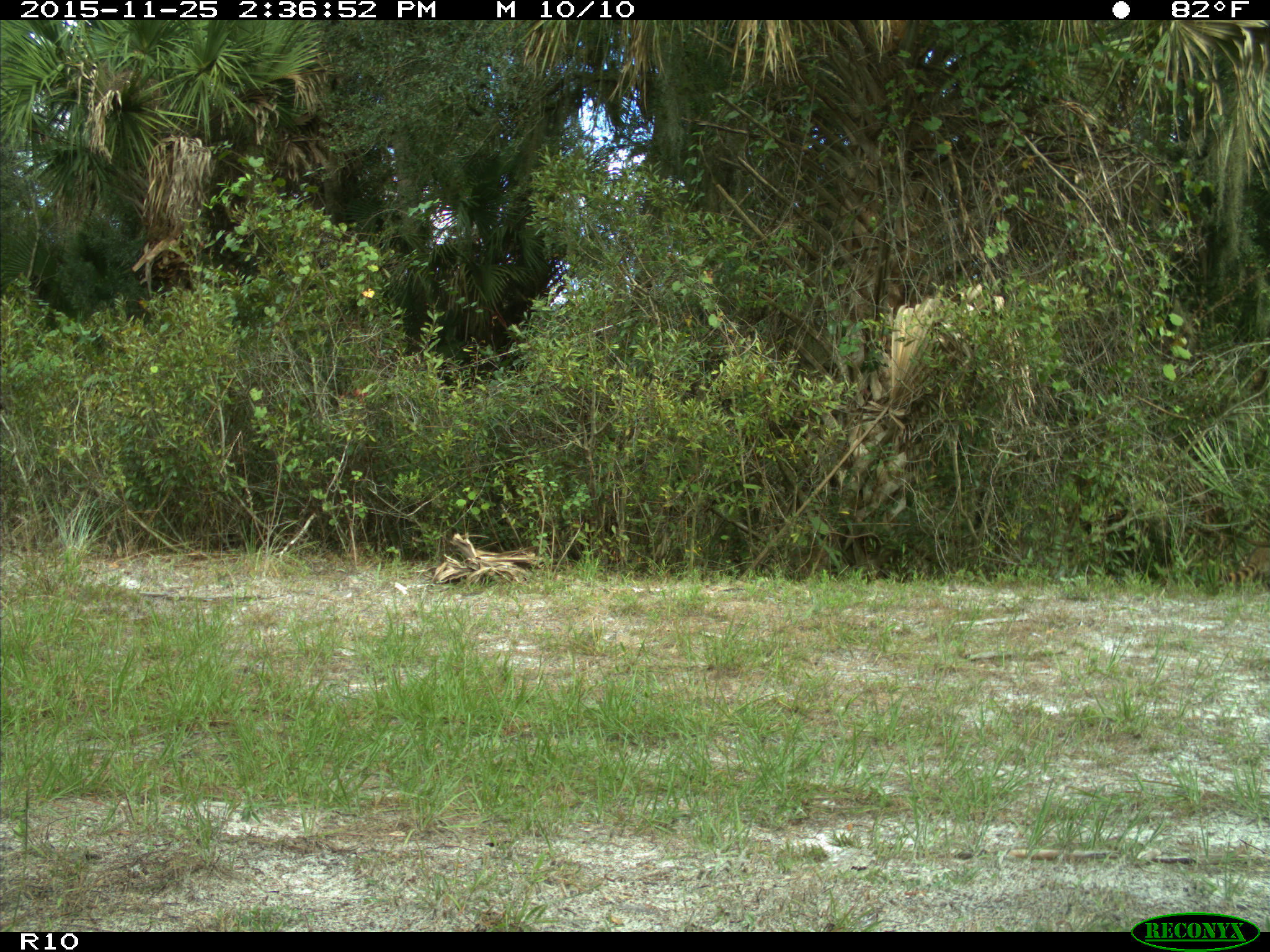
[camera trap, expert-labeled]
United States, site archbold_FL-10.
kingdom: Animalia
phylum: Chordata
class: Mammalia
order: Carnivora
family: Procyonidae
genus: Procyon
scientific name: Procyon lotor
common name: common raccoon